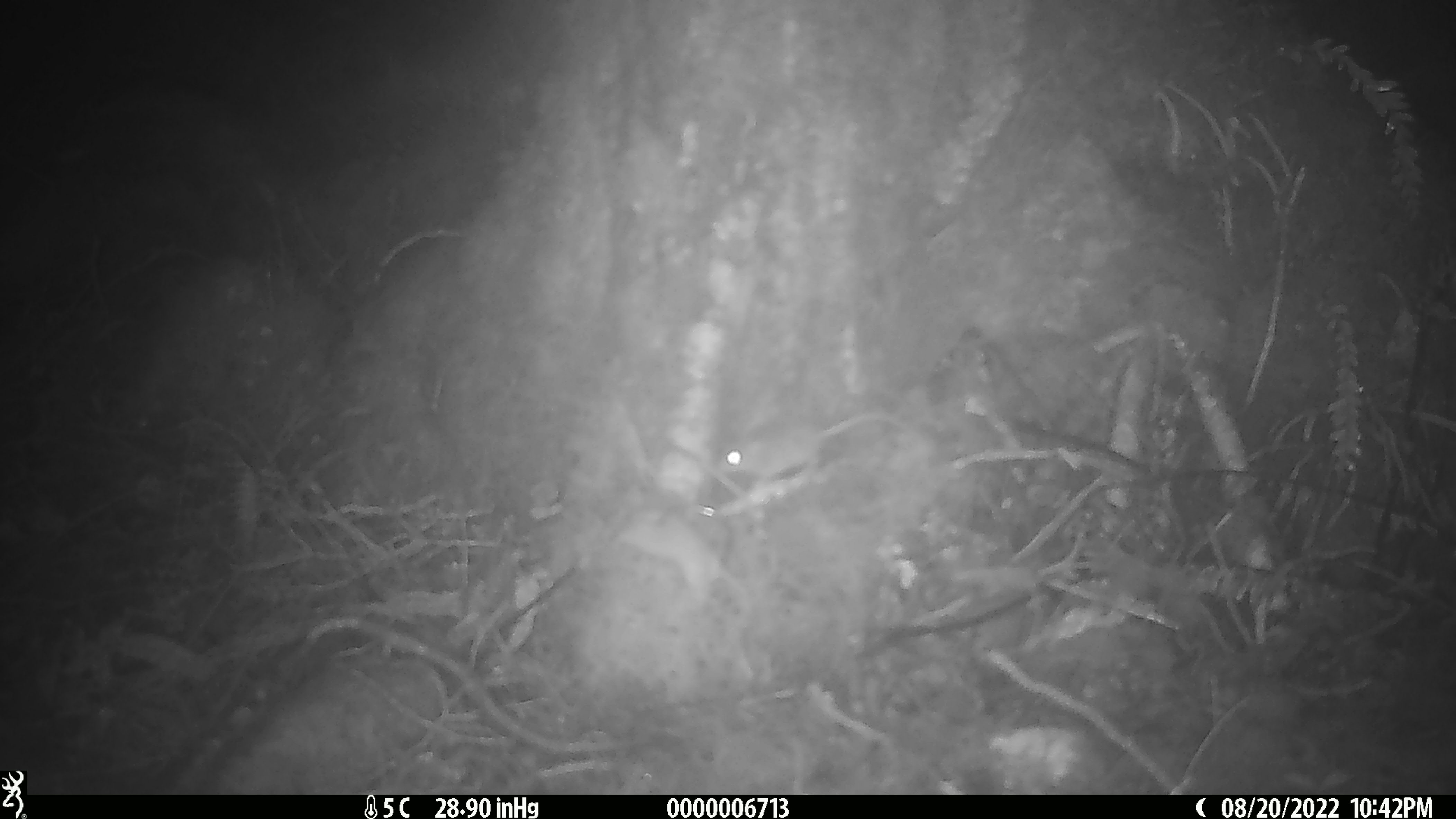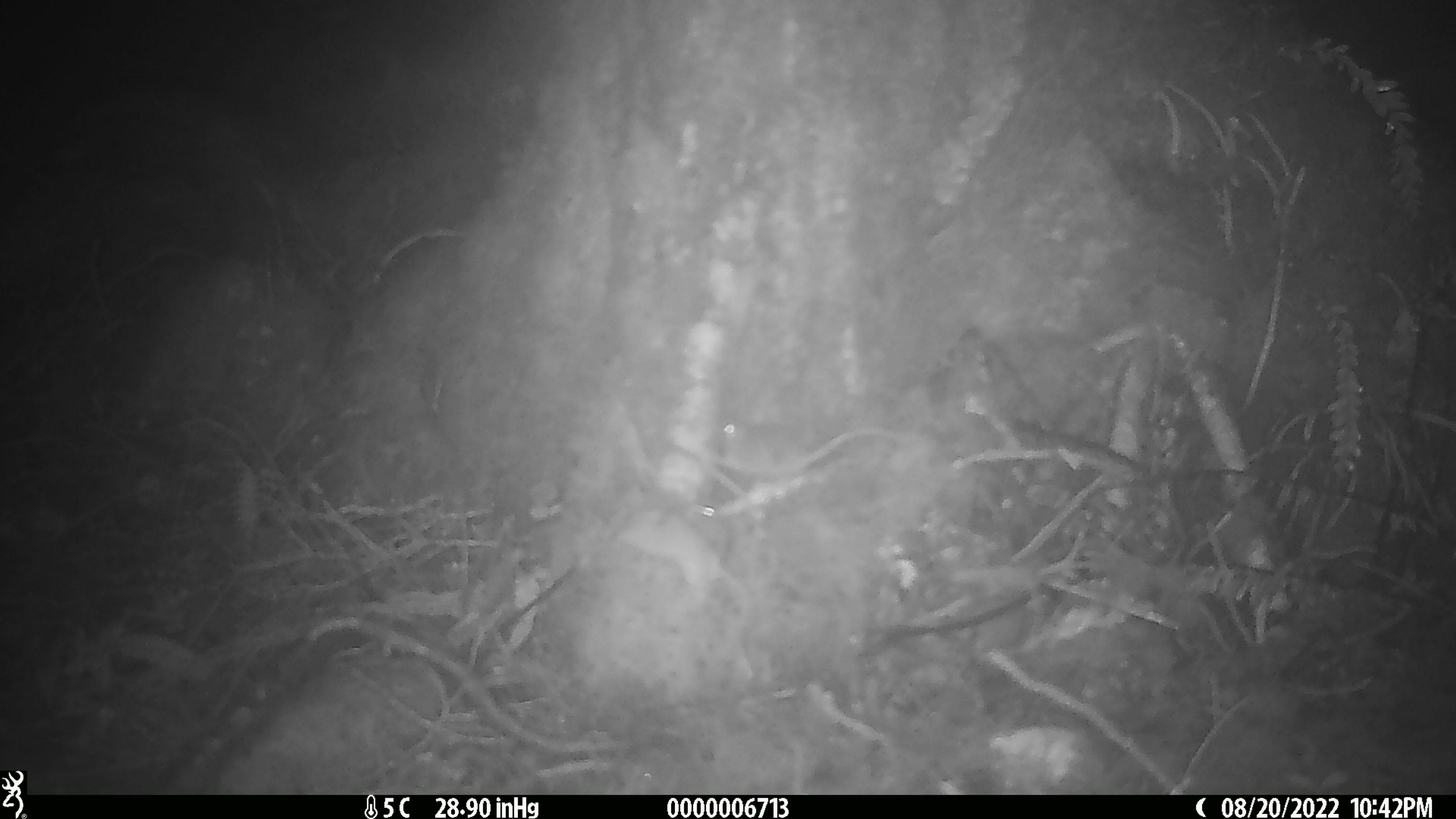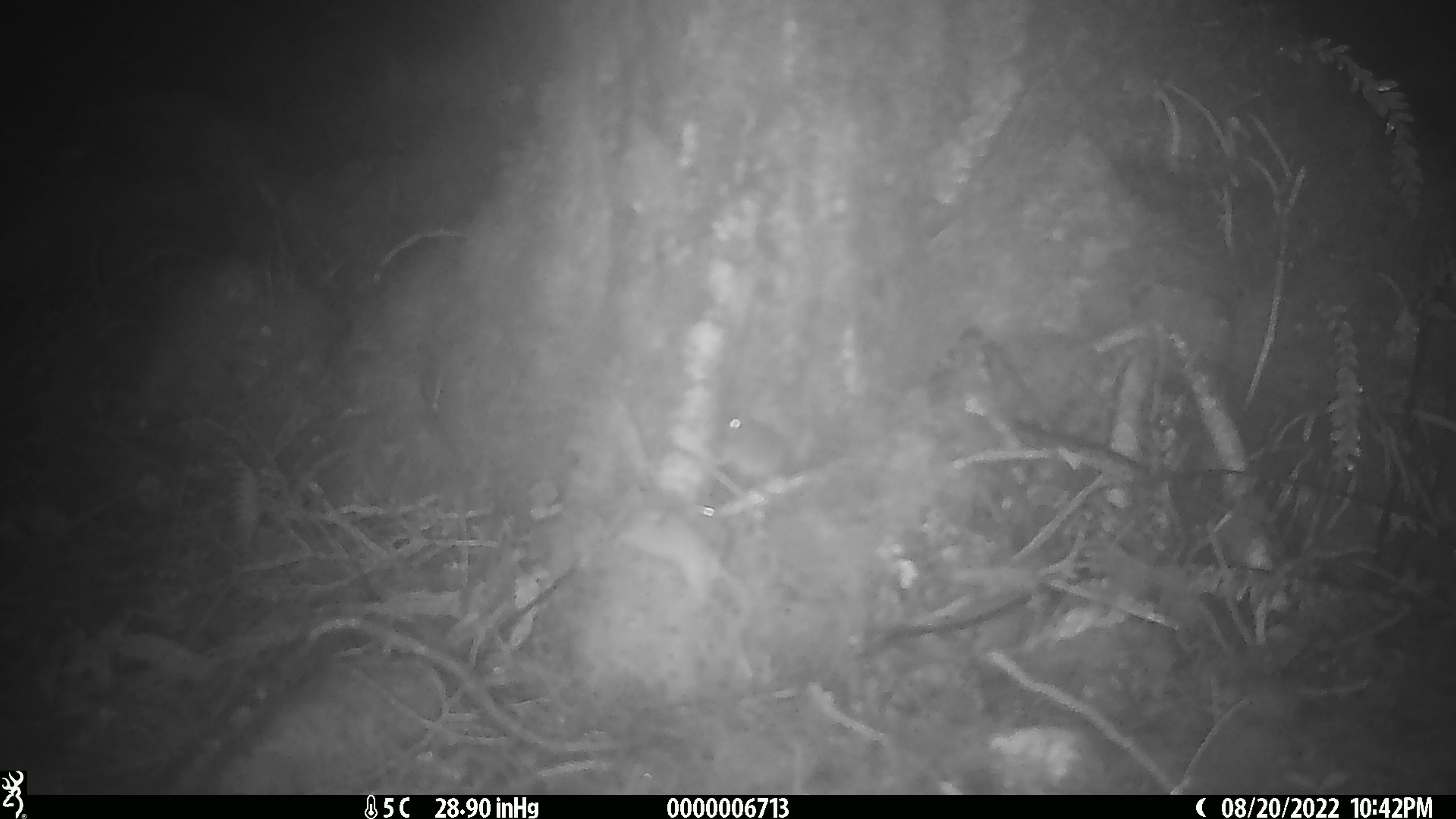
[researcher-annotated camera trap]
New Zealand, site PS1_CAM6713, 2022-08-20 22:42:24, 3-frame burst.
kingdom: Animalia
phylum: Chordata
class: Mammalia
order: Rodentia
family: Muridae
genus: Mus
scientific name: Mus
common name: mouse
Mouse (Mus).